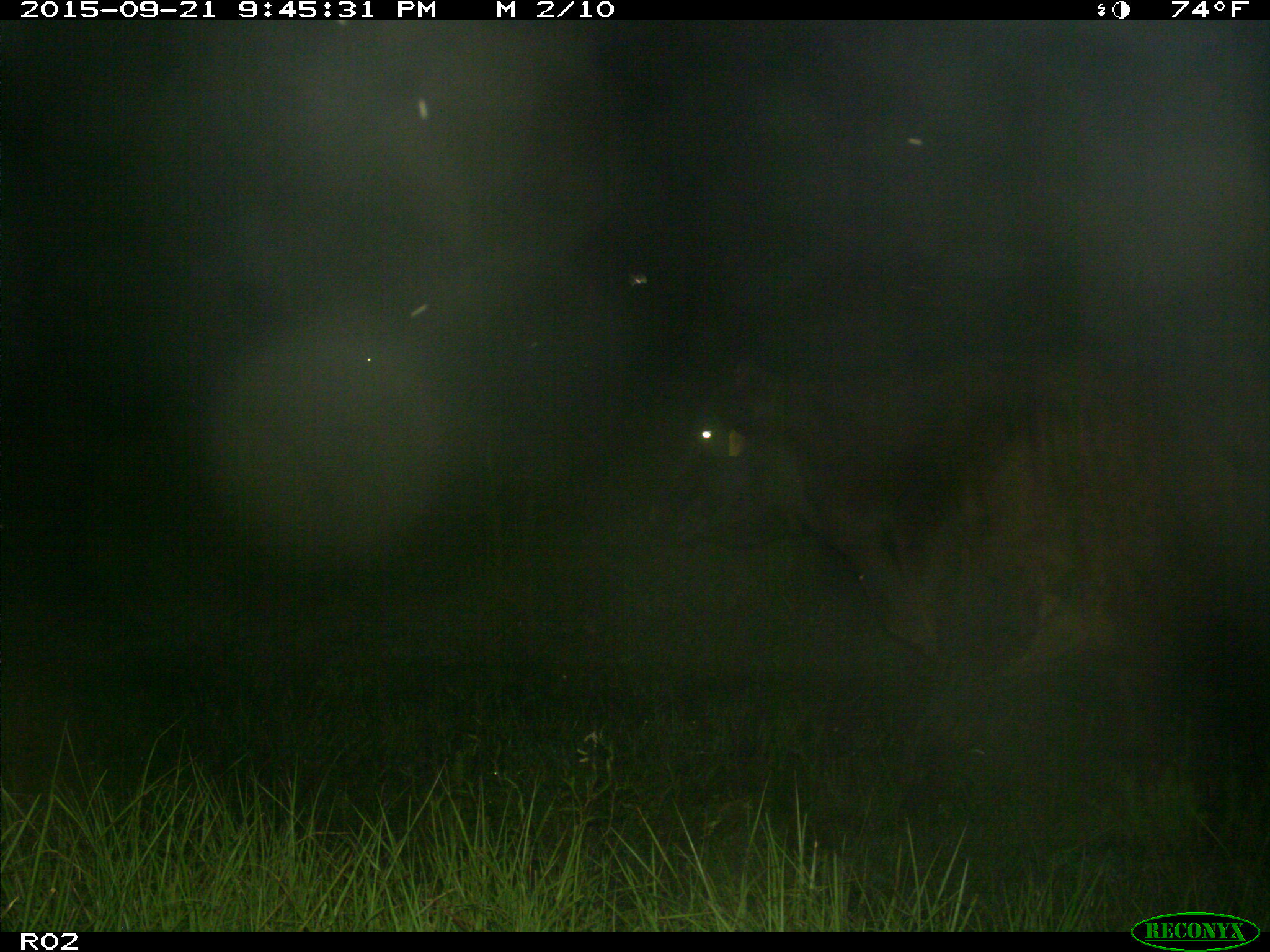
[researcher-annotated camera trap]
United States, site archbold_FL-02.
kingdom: Animalia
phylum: Chordata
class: Mammalia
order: Artiodactyla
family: Bovidae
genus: Bos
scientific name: Bos taurus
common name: domestic cow